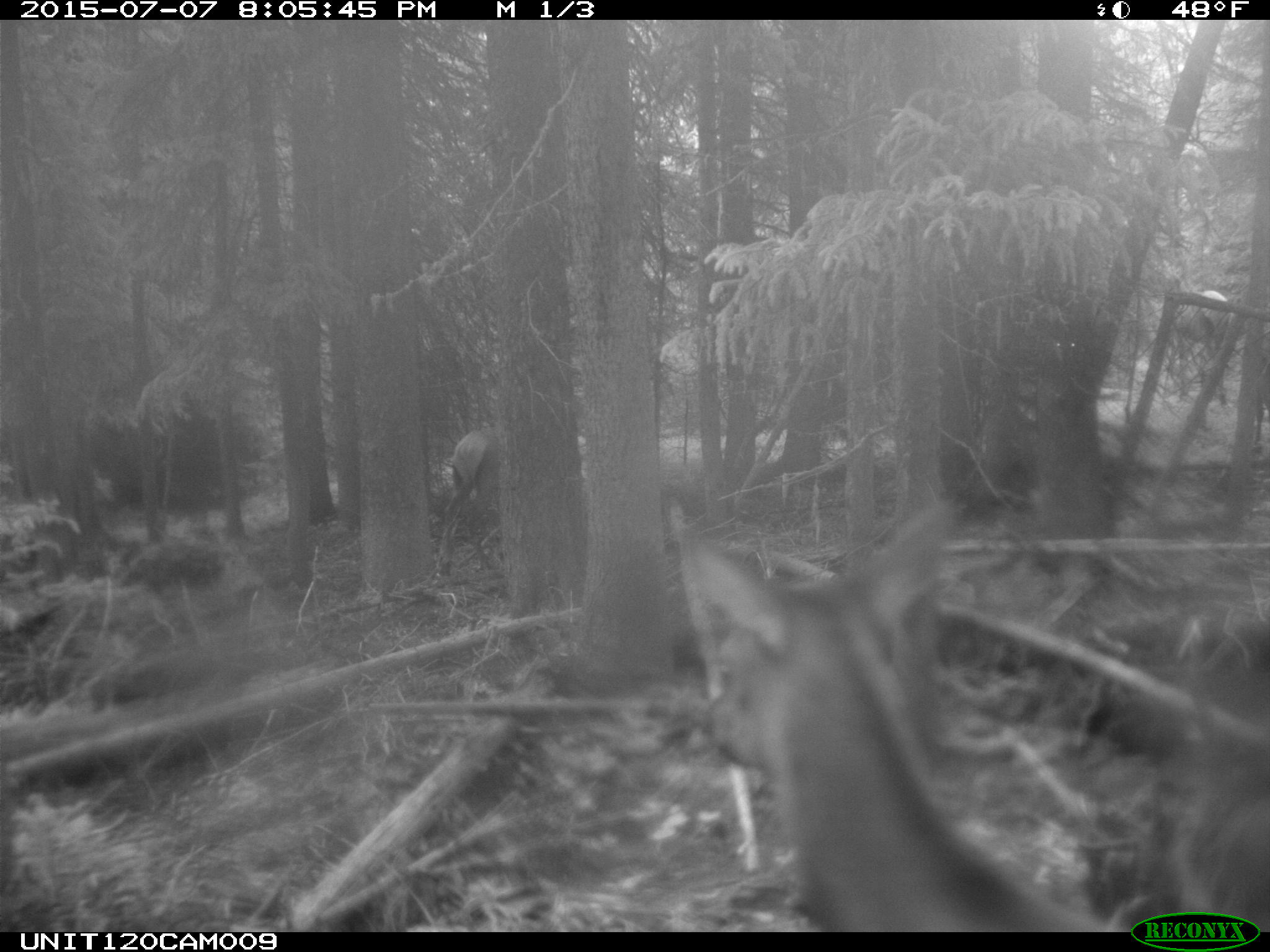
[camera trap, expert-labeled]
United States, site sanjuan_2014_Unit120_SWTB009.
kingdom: Animalia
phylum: Chordata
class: Mammalia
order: Artiodactyla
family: Cervidae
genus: Cervus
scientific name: Cervus elaphus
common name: red deer